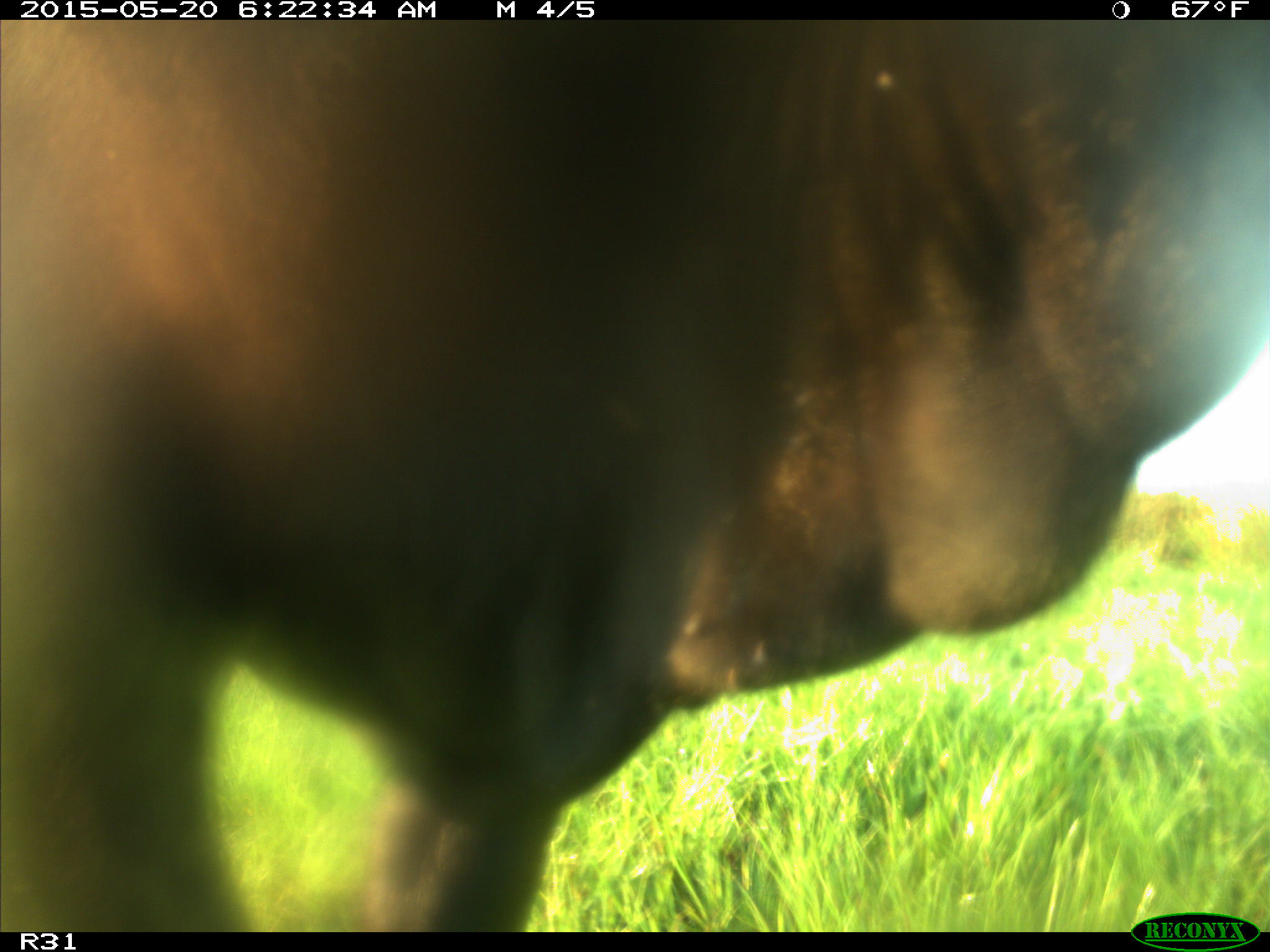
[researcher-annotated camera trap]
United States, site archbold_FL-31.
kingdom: Animalia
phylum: Chordata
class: Mammalia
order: Artiodactyla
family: Bovidae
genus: Bos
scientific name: Bos taurus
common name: domestic cow